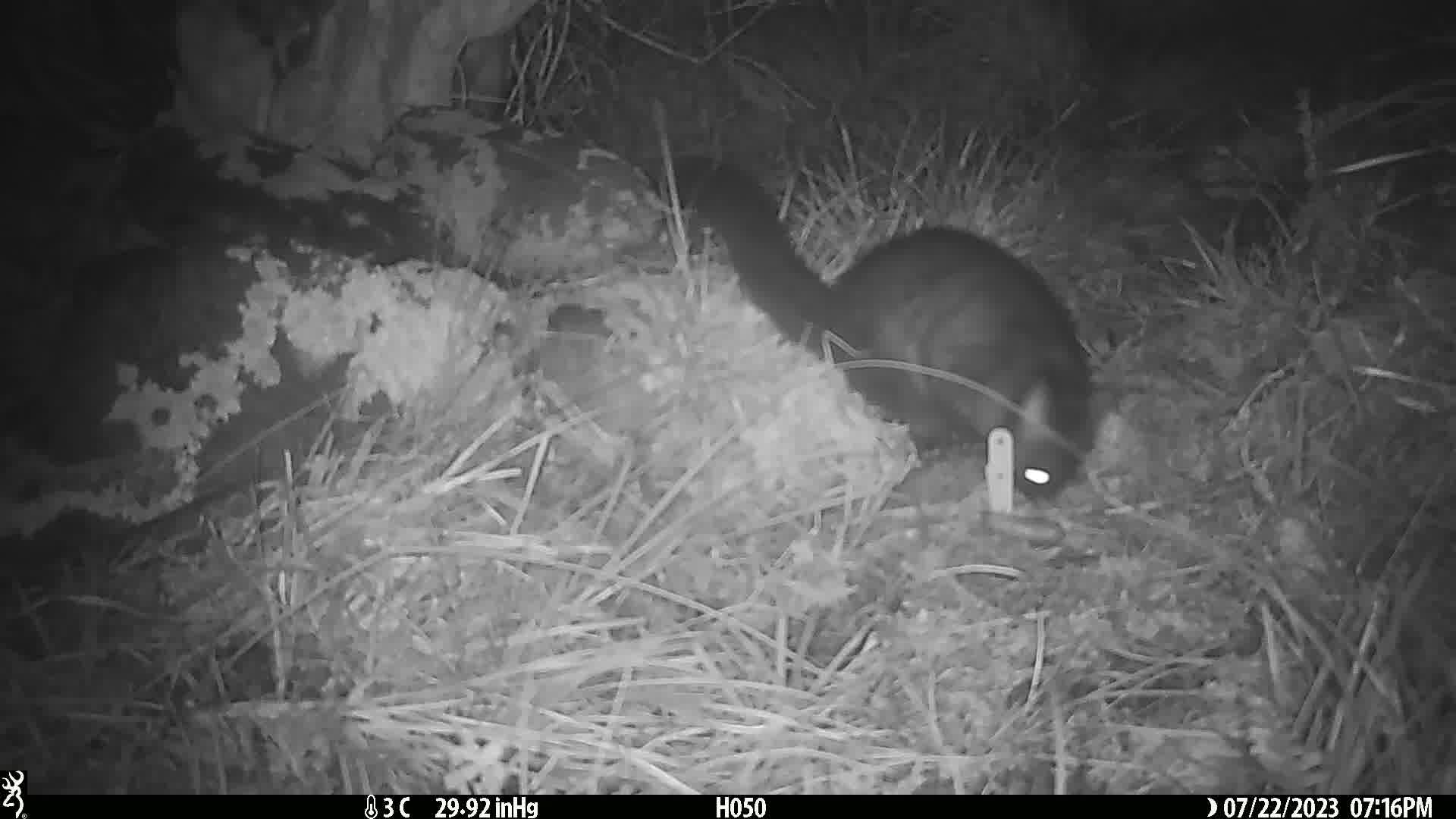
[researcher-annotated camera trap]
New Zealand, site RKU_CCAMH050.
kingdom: Animalia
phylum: Chordata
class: Mammalia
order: Diprotodontia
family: Phalangeridae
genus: Trichosurus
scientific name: Trichosurus vulpecula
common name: common brushtail possum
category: possum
Possum (common brushtail possum) (Trichosurus vulpecula).